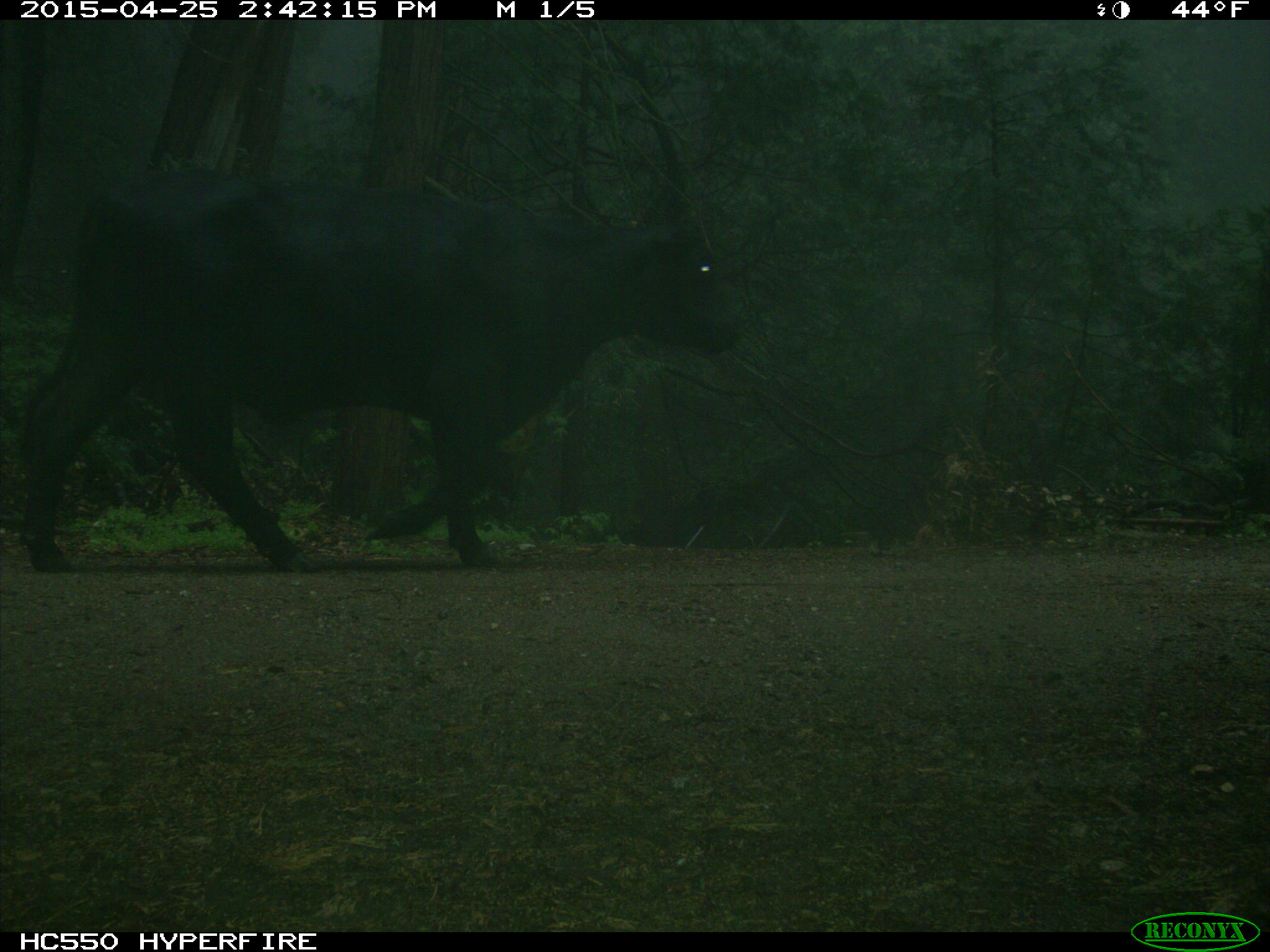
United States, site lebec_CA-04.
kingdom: Animalia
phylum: Chordata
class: Mammalia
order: Artiodactyla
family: Bovidae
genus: Bos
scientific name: Bos taurus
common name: domestic cow